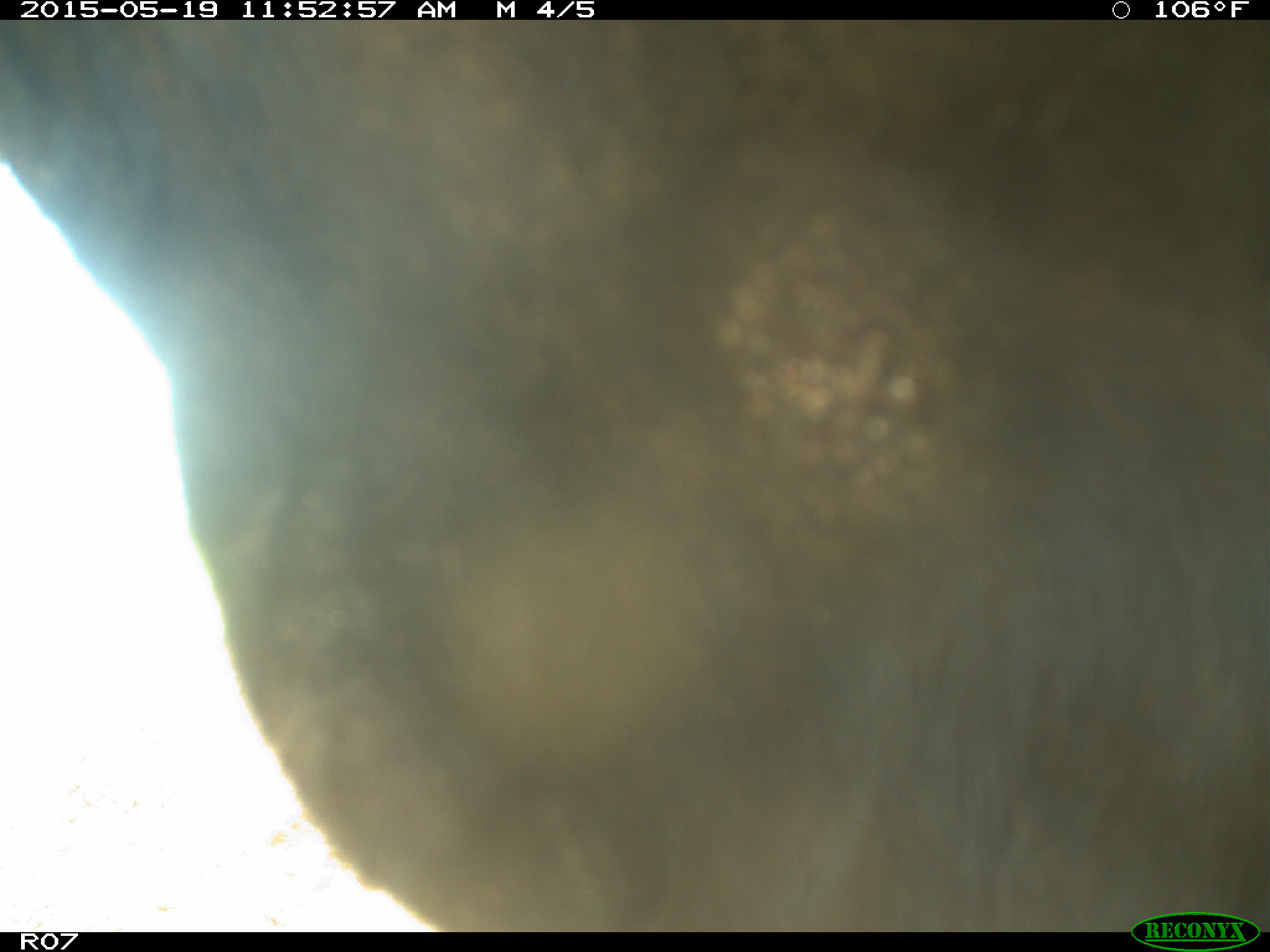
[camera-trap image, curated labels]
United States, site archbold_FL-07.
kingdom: Animalia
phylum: Chordata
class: Mammalia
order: Artiodactyla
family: Bovidae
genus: Bos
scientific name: Bos taurus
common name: domestic cow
Bos taurus (domestic cow).